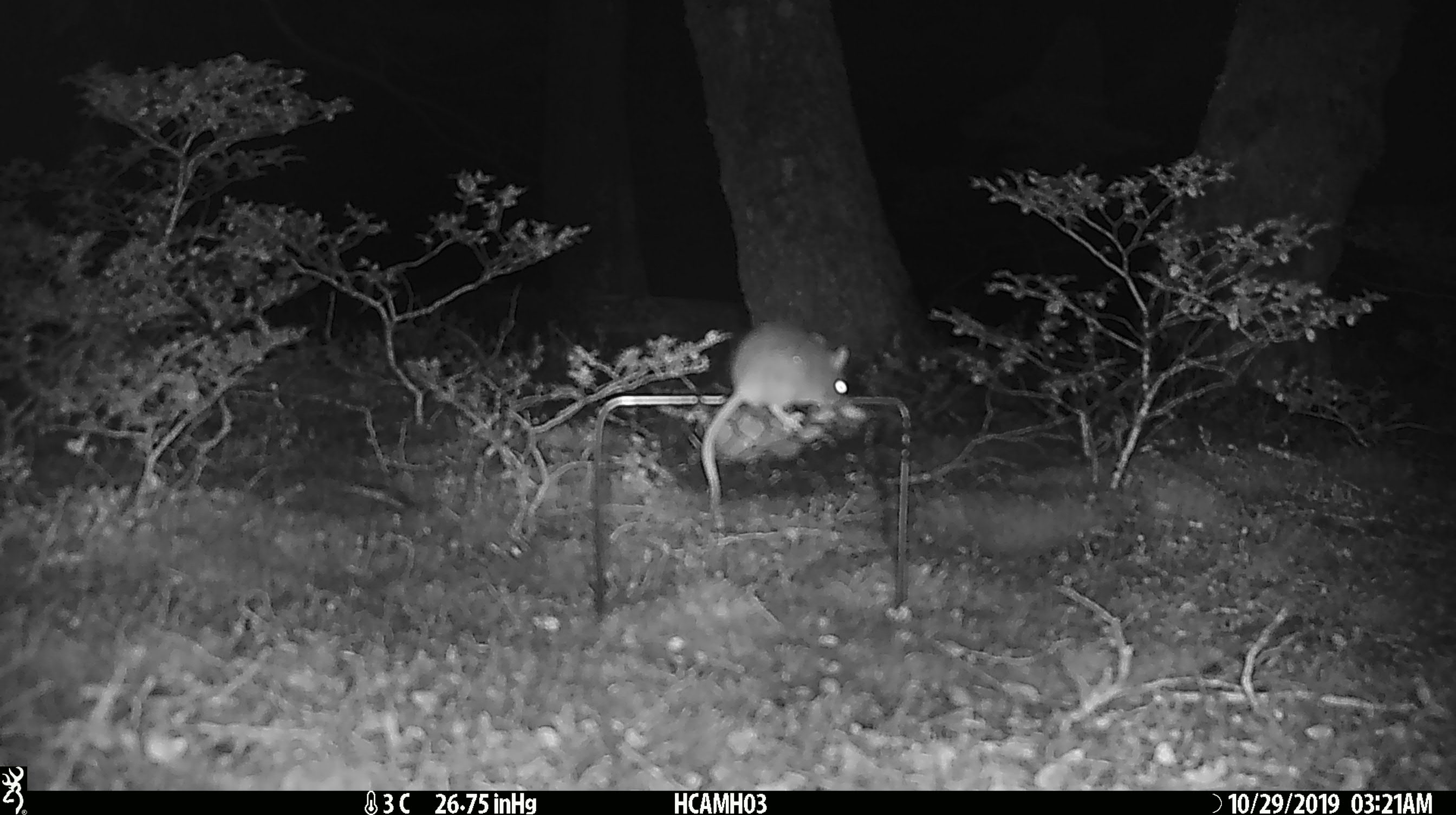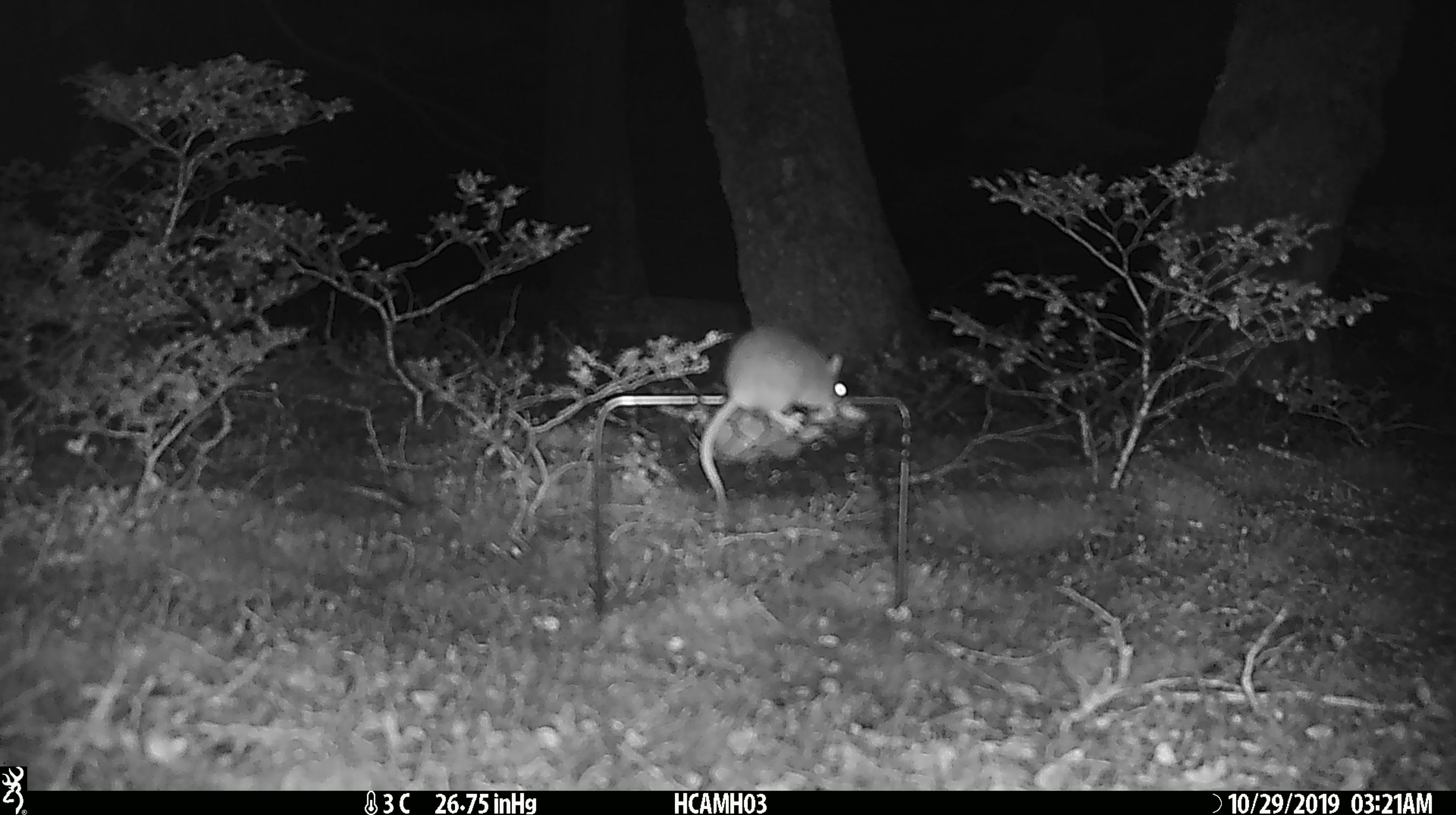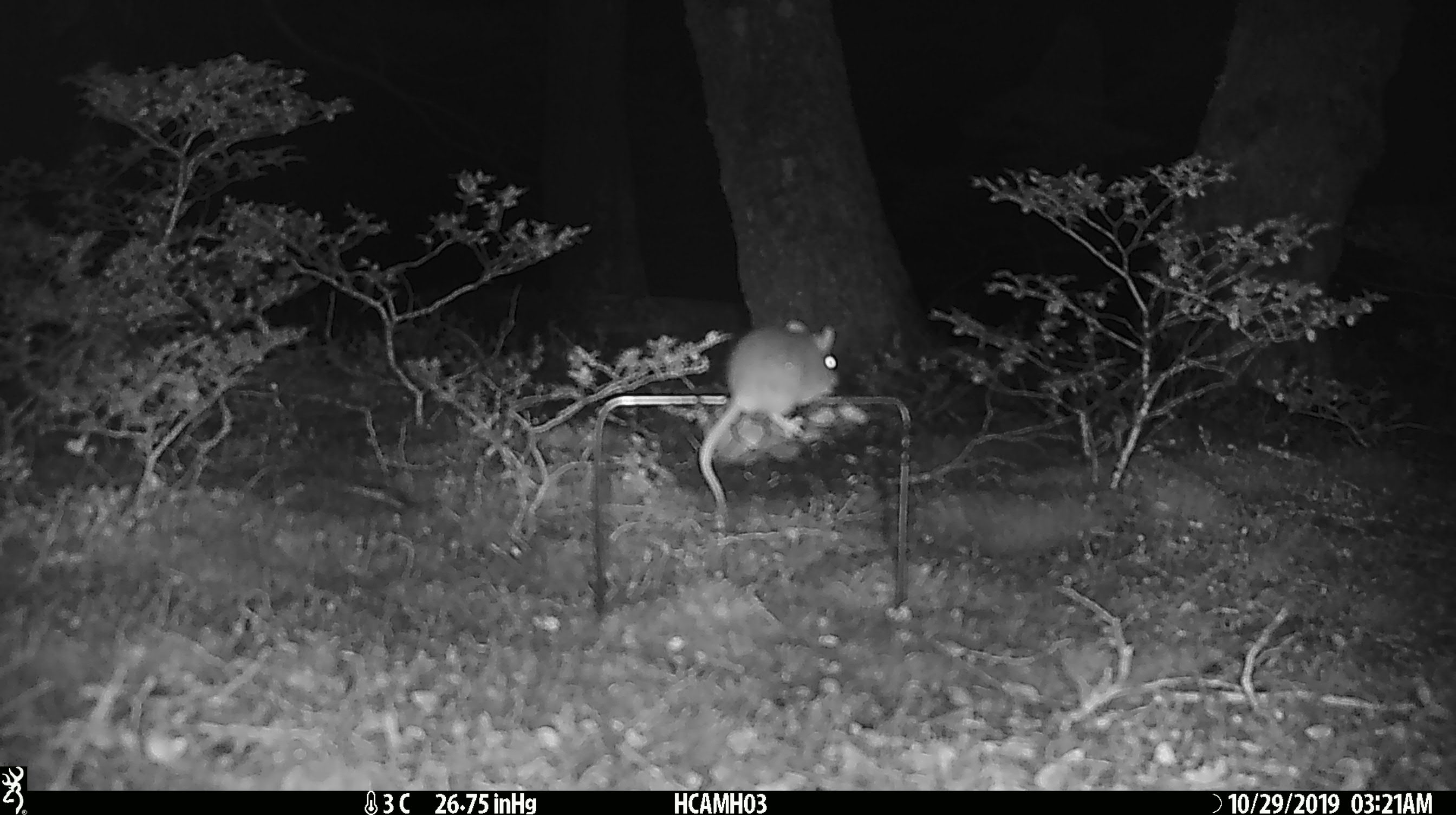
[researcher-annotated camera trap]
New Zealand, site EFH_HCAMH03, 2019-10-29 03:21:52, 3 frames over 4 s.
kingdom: Animalia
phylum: Chordata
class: Mammalia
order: Rodentia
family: Muridae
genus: Mus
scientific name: Mus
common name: mouse